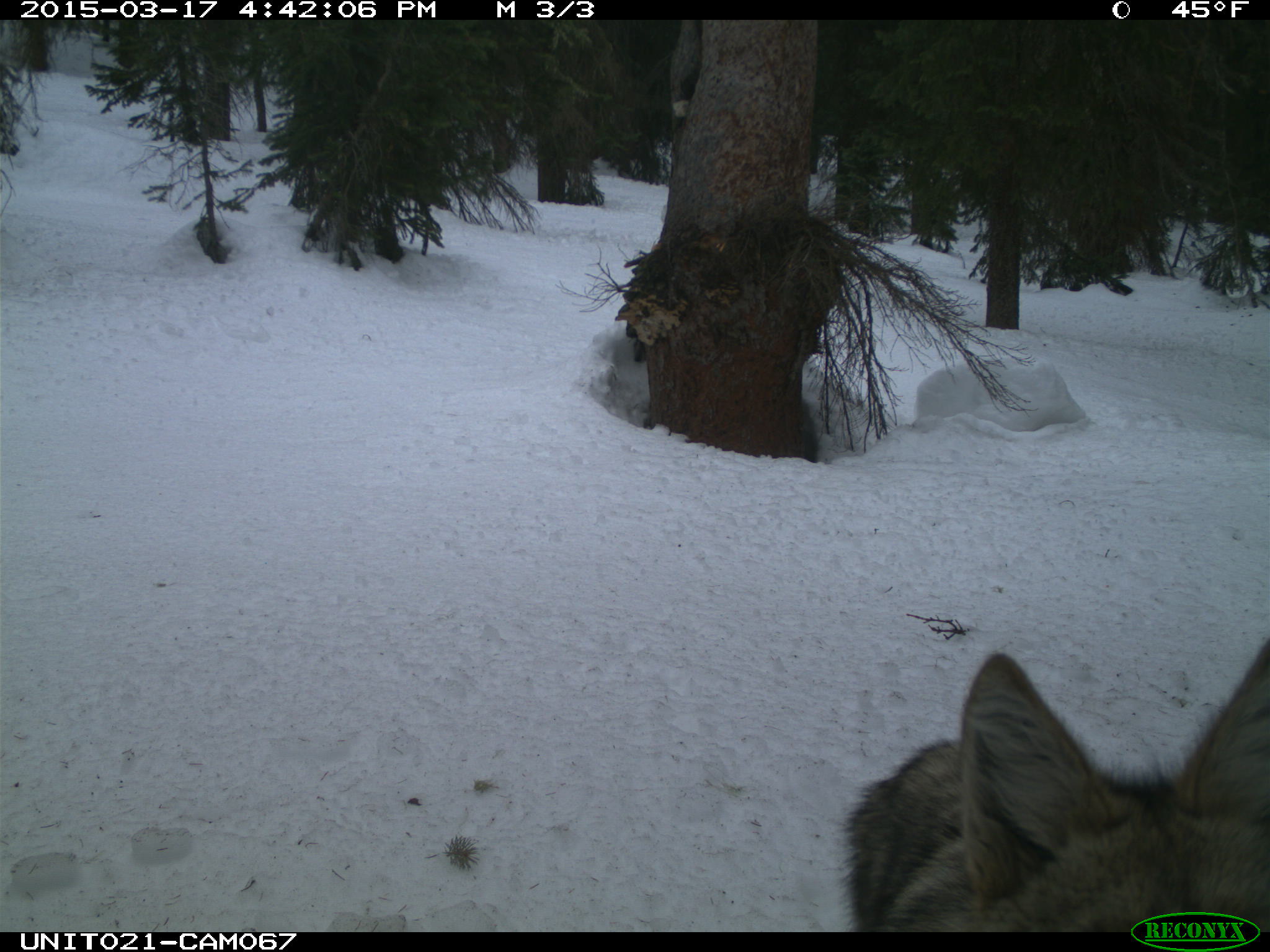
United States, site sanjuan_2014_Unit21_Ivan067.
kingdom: Animalia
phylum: Chordata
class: Mammalia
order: Carnivora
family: Canidae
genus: Canis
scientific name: Canis latrans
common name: coyote